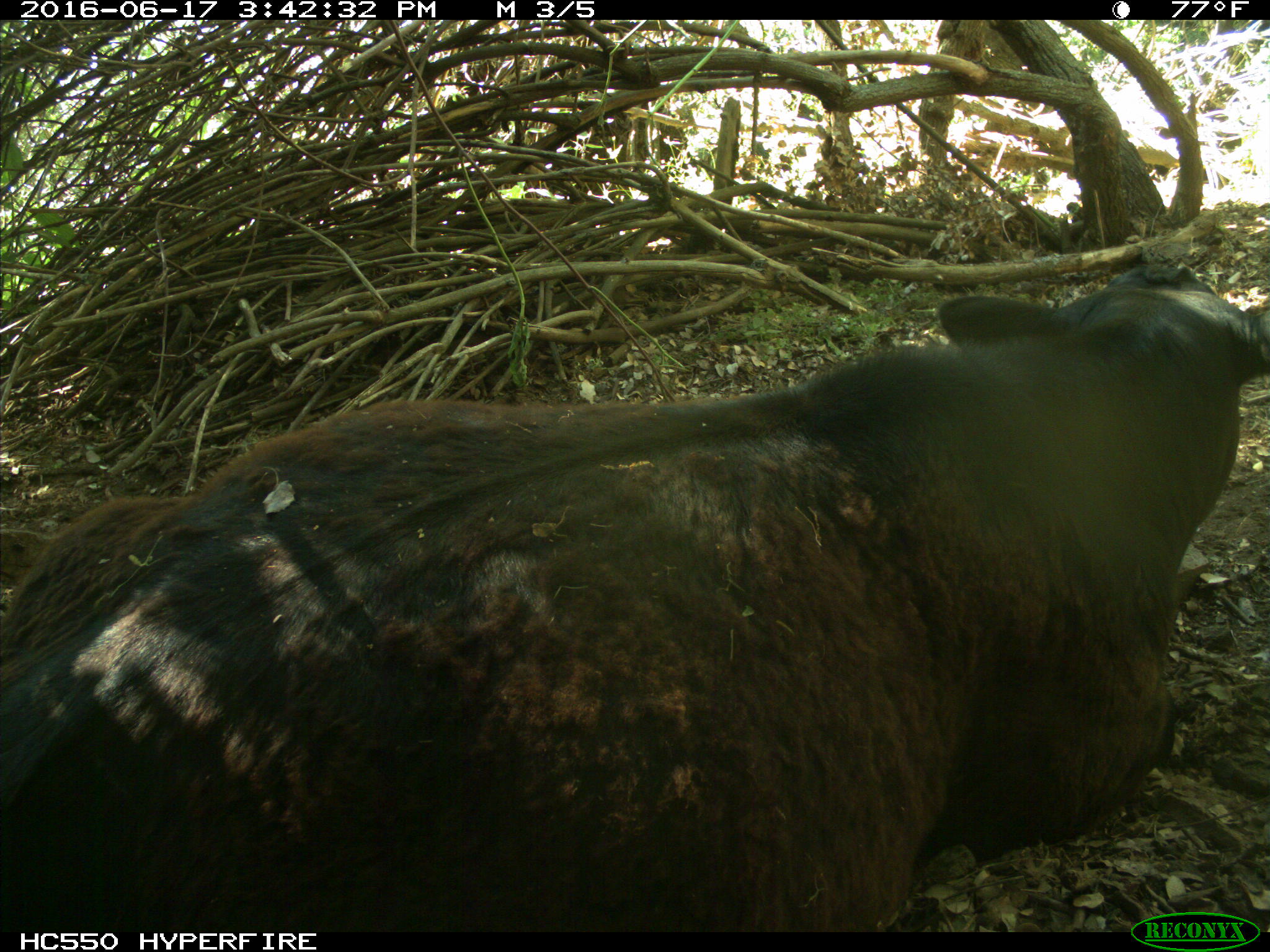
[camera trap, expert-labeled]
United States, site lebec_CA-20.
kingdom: Animalia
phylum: Chordata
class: Mammalia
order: Artiodactyla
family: Bovidae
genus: Bos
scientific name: Bos taurus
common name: domestic cow